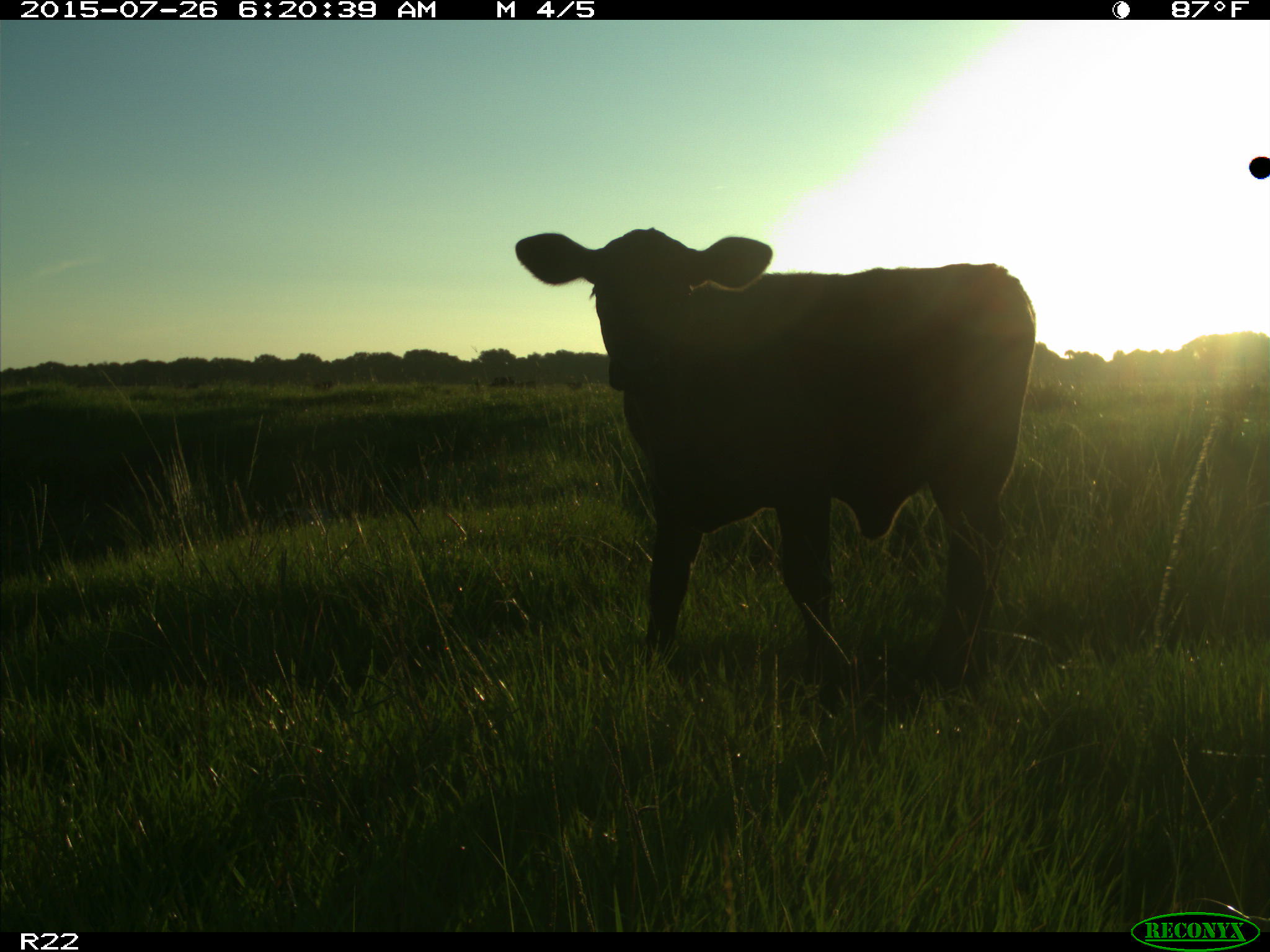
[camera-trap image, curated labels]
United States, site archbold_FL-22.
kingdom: Animalia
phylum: Chordata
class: Mammalia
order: Artiodactyla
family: Bovidae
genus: Bos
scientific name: Bos taurus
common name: domestic cow